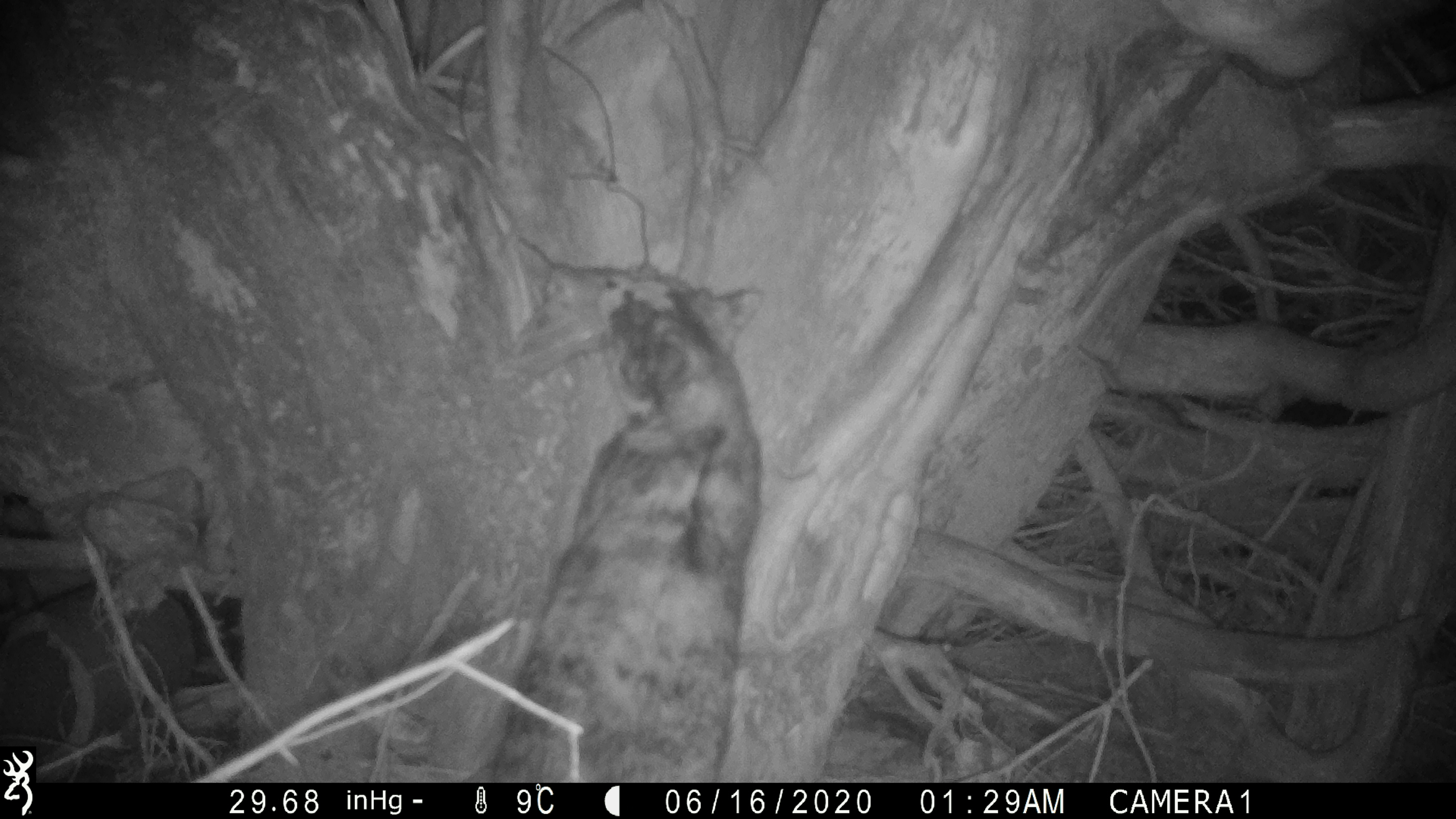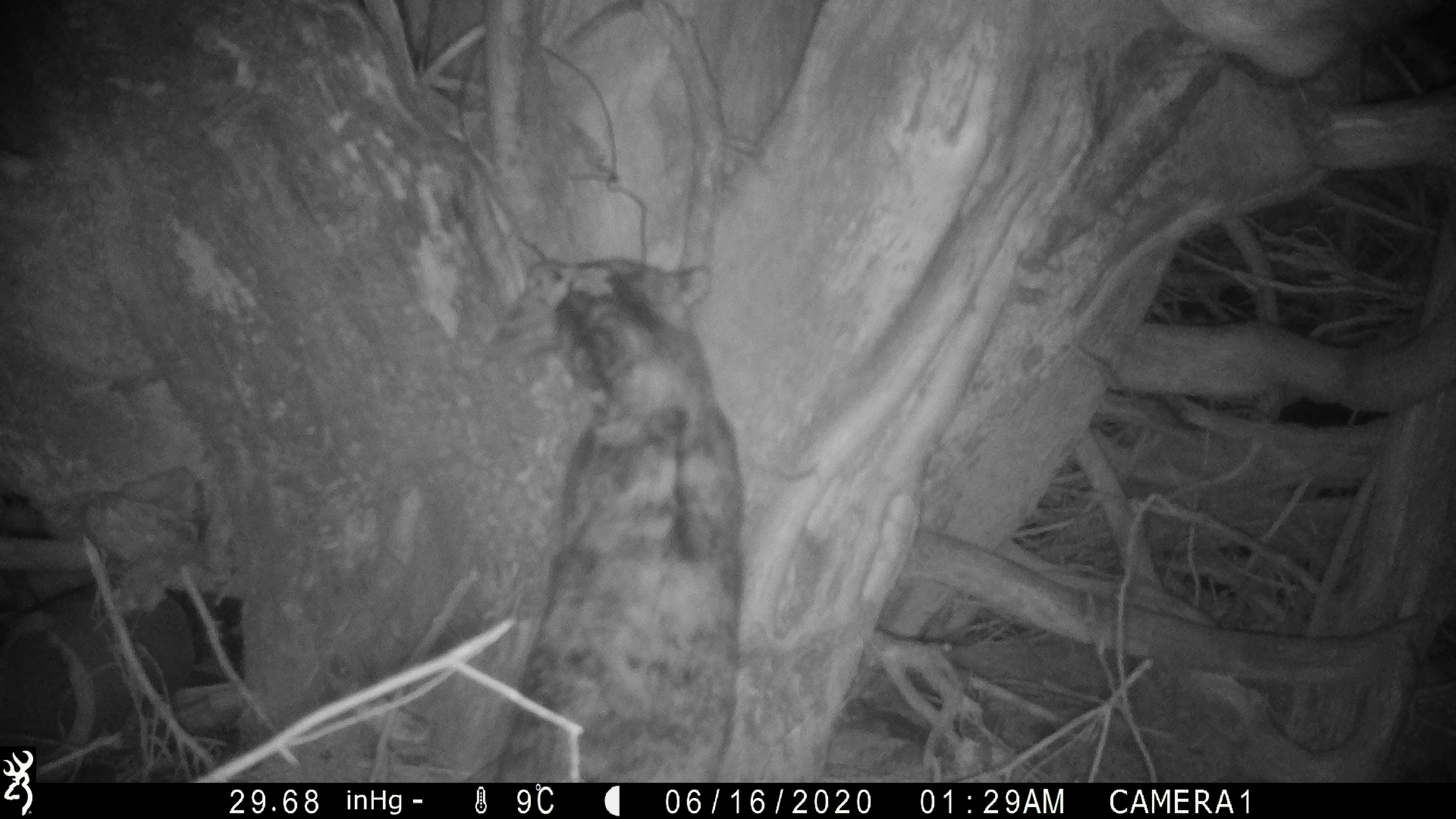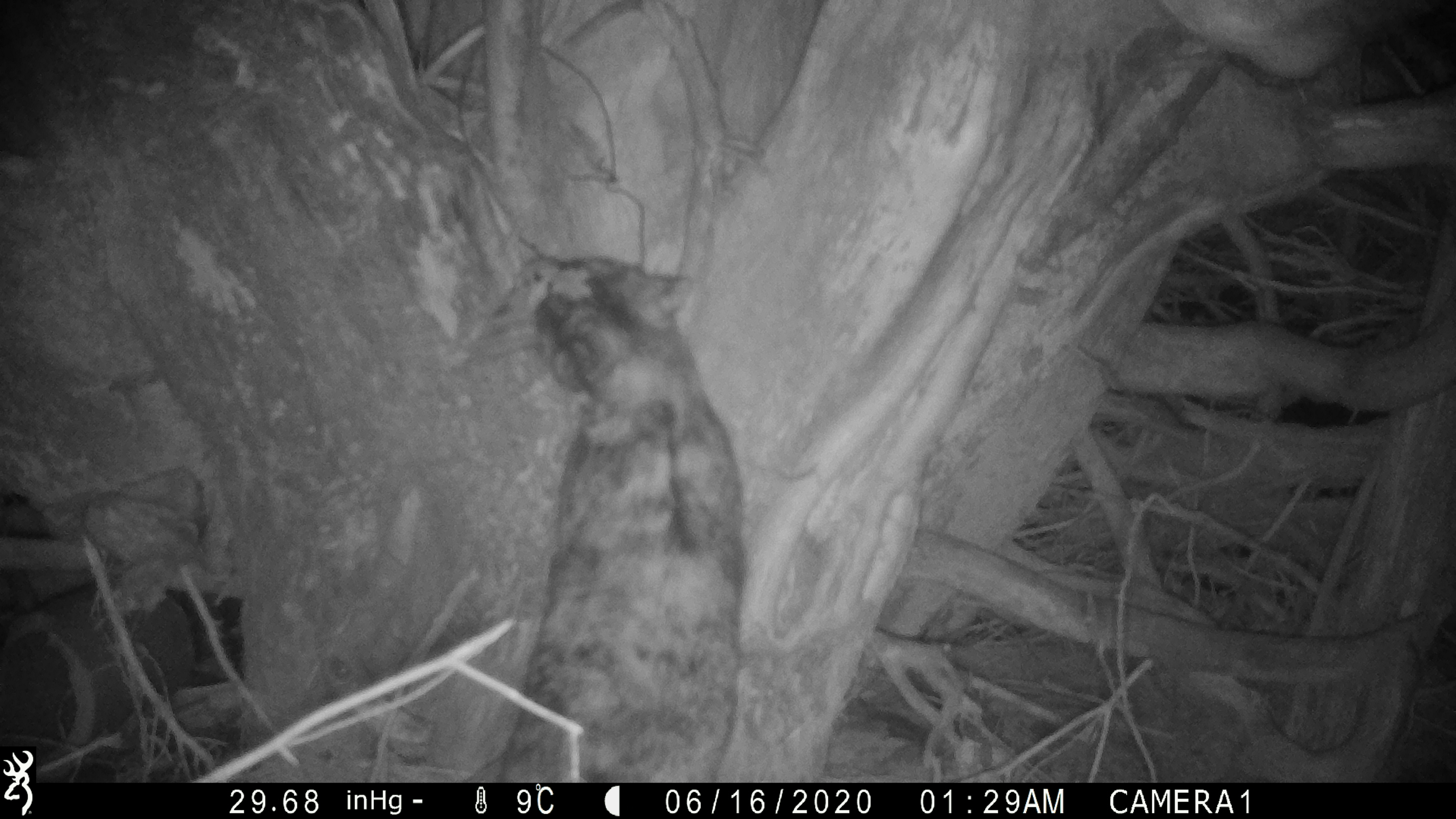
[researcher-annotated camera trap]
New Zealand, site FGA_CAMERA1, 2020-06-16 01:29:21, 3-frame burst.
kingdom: Animalia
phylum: Chordata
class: Mammalia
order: Carnivora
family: Felidae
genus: Felis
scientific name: Felis catus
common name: domestic cat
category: cat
Cat (domestic cat) (Felis catus).